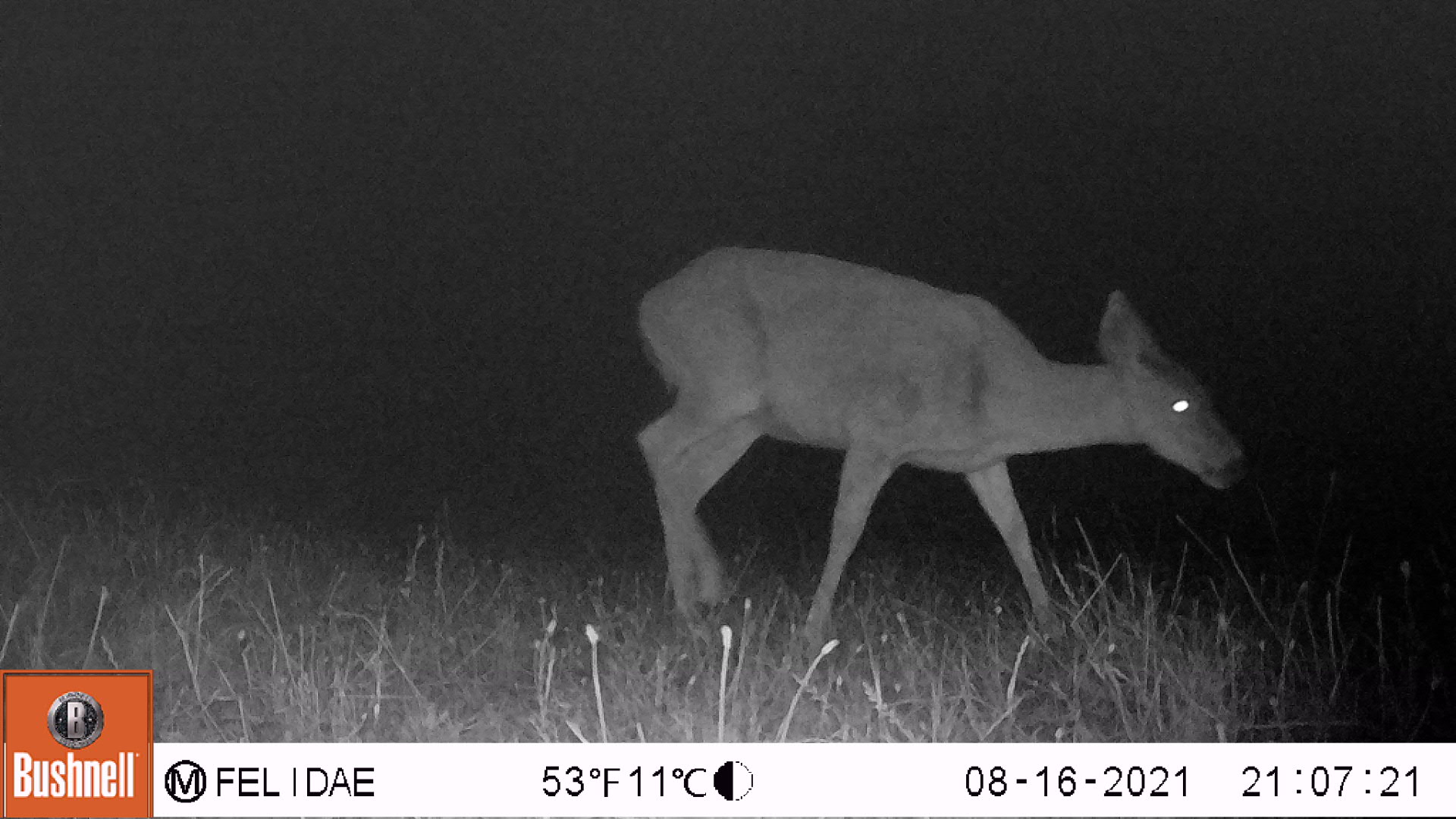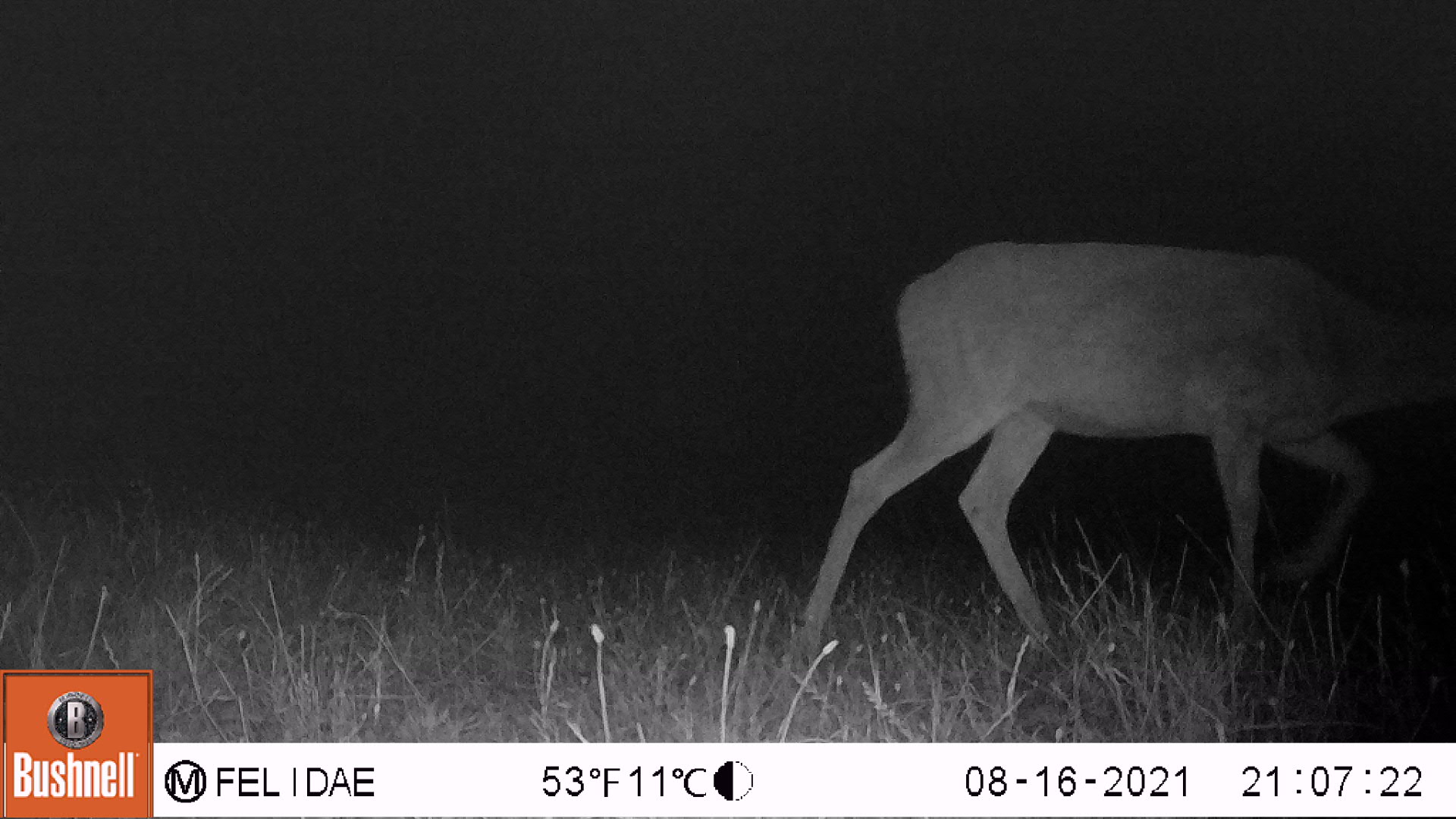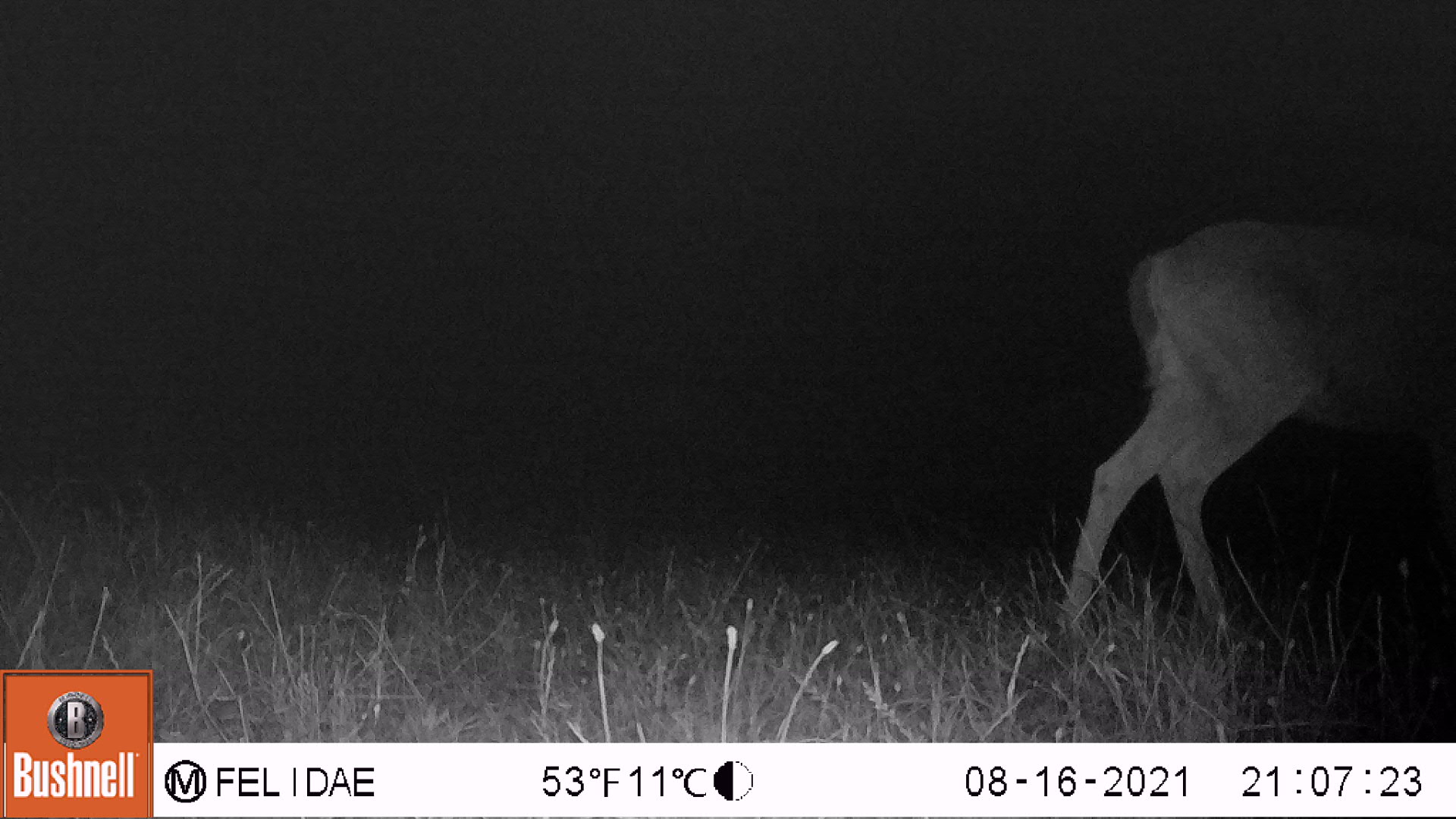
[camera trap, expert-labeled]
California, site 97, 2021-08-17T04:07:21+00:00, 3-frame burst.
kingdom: Animalia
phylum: Chordata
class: Mammalia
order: Artiodactyla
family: Cervidae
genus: Odocoileus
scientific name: Odocoileus hemionus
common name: mule deer